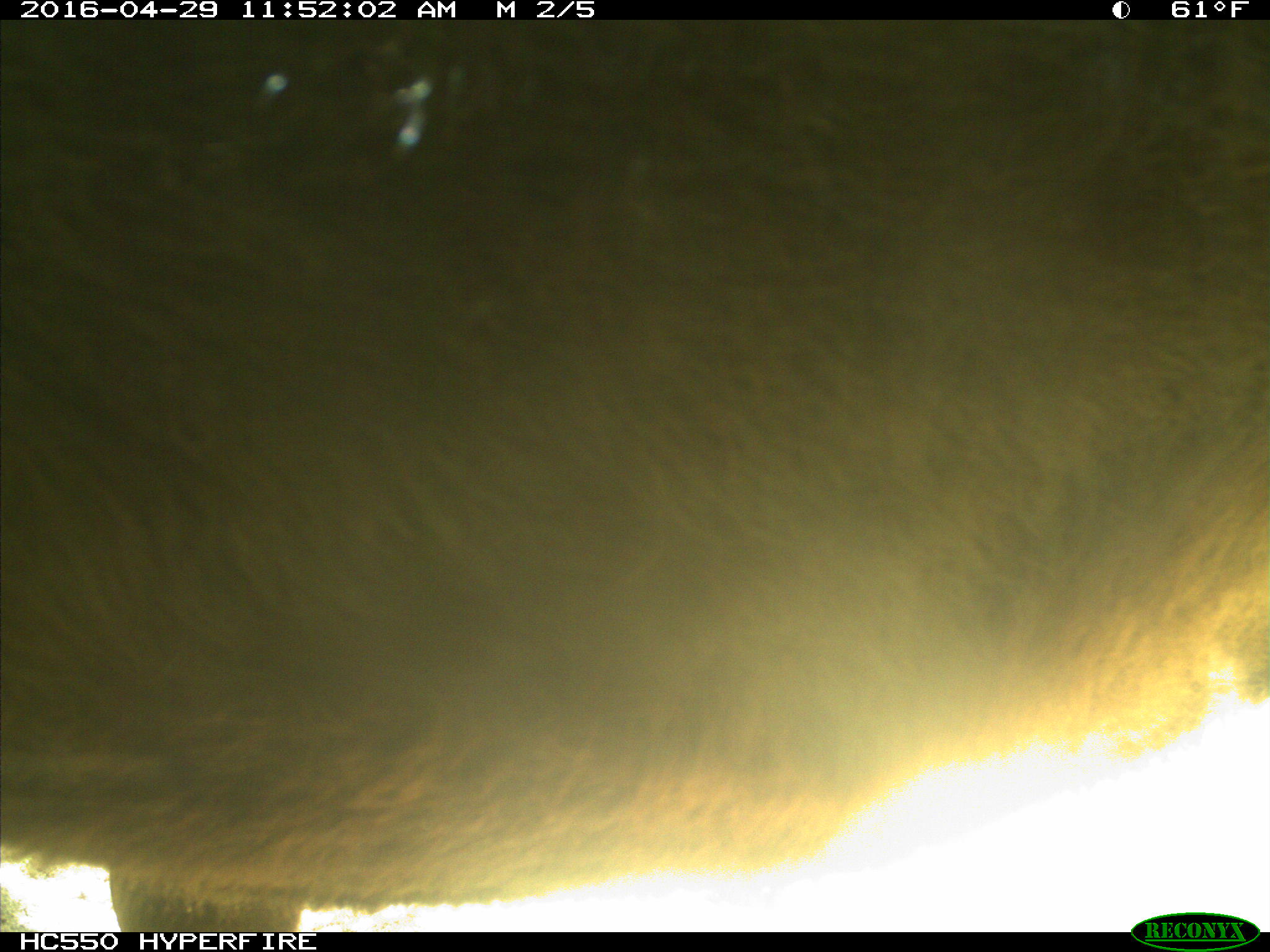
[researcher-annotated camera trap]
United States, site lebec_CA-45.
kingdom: Animalia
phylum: Chordata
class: Mammalia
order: Artiodactyla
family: Bovidae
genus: Bos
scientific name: Bos taurus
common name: domestic cow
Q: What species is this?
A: Bos taurus (domestic cow).